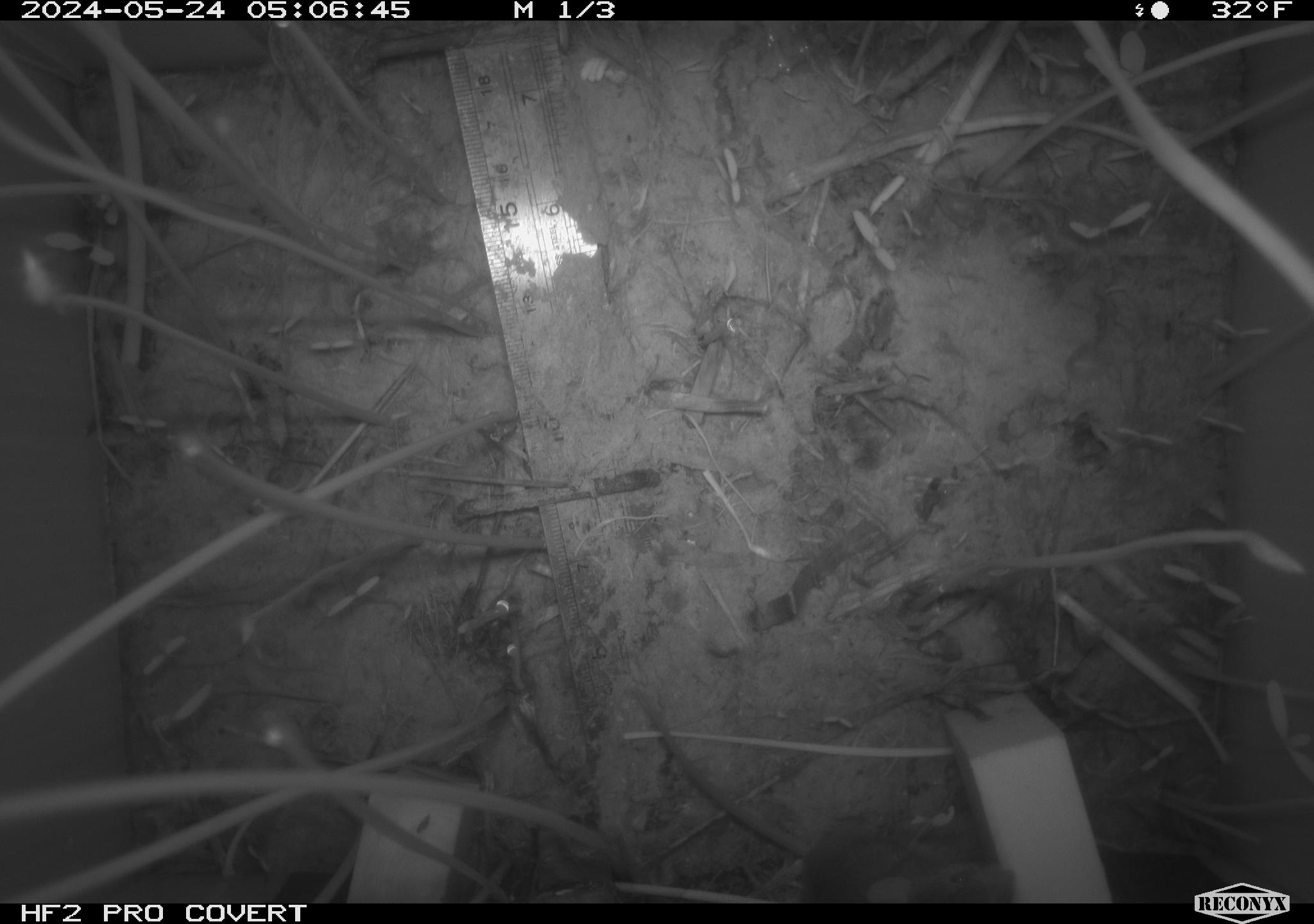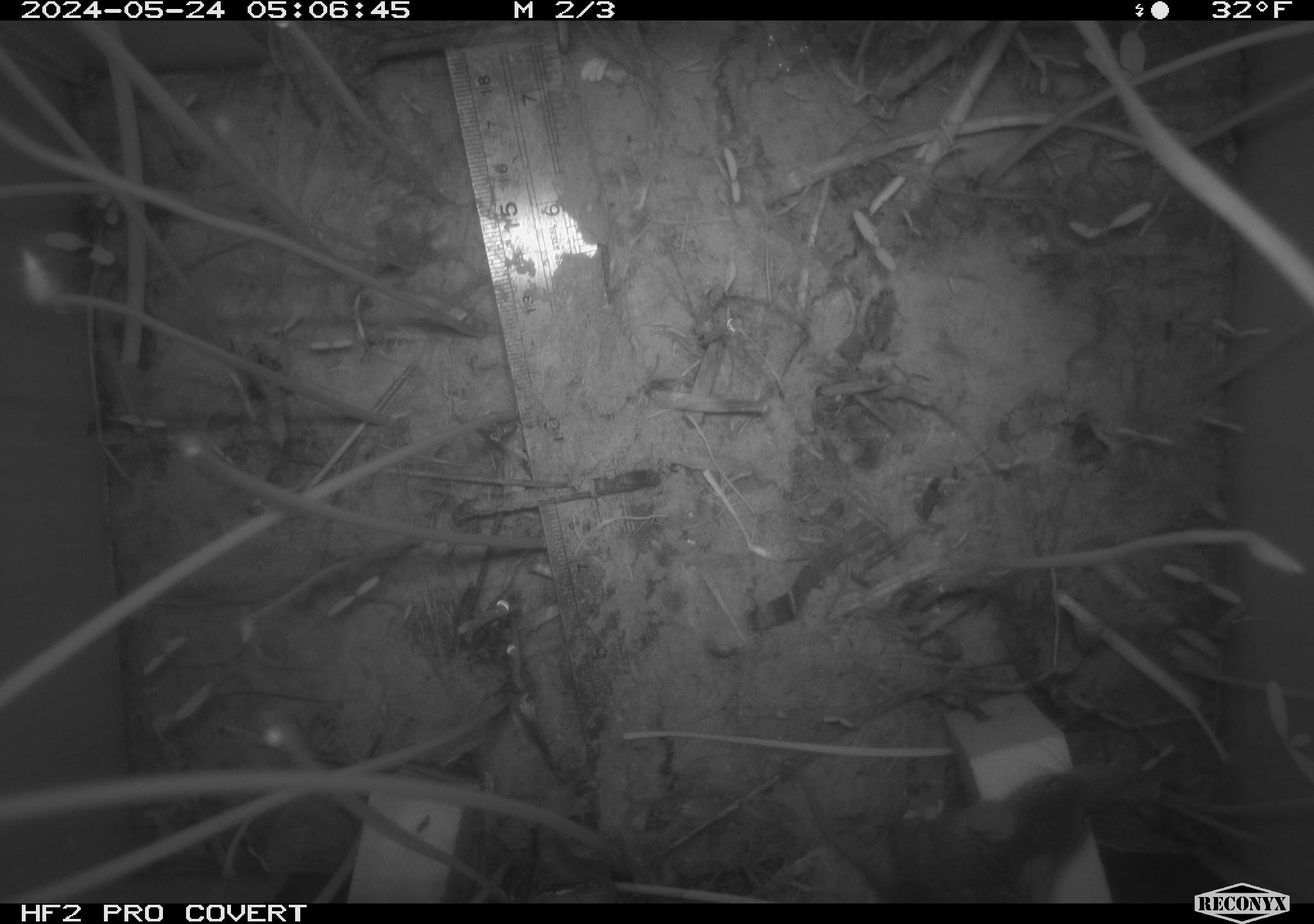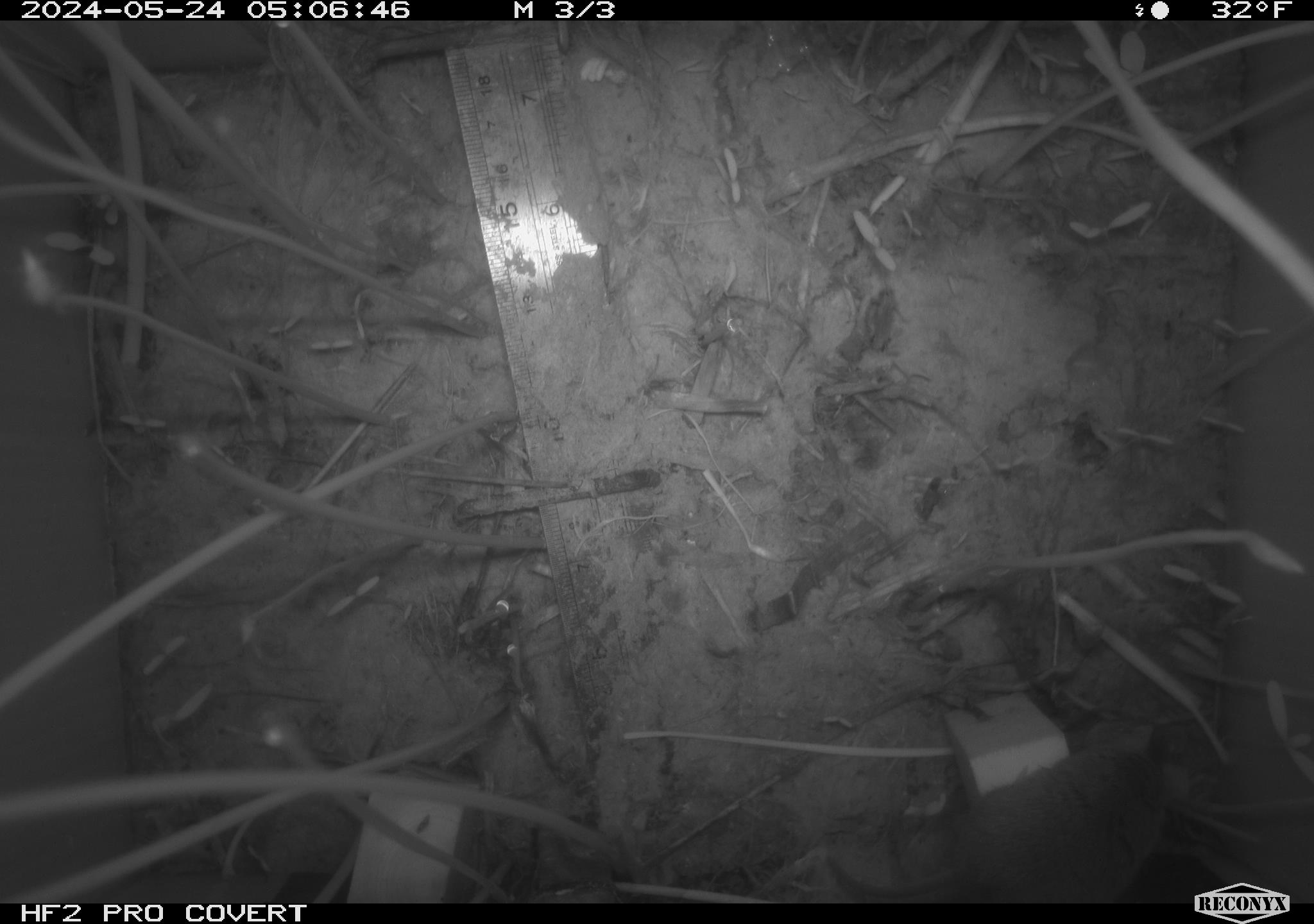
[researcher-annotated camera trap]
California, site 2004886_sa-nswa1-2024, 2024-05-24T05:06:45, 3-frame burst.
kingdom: Animalia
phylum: Chordata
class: Mammalia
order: Rodentia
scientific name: Rodentia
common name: rodent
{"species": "rodent (Rodentia)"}